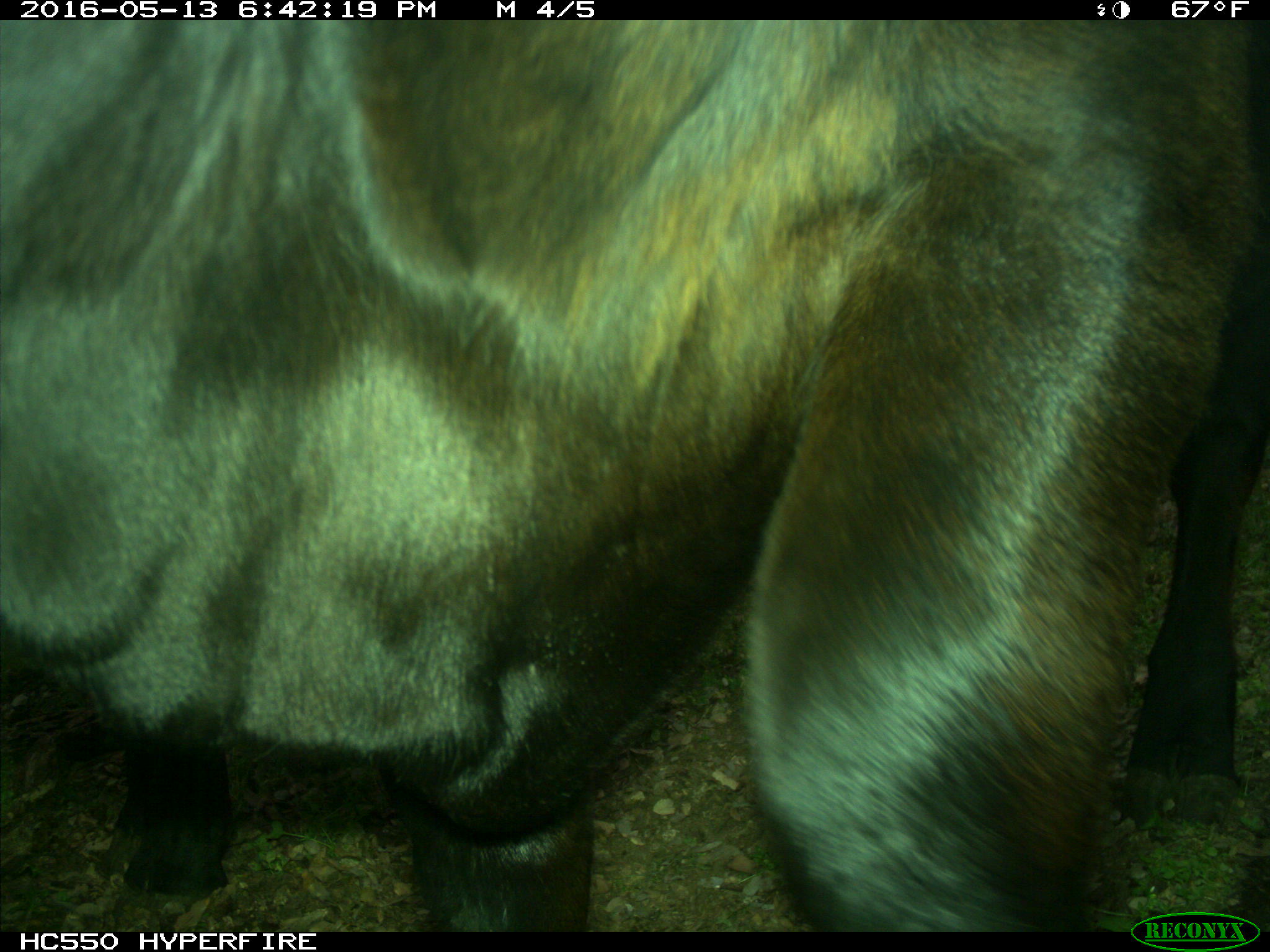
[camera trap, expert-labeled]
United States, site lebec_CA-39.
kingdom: Animalia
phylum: Chordata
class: Mammalia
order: Artiodactyla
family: Bovidae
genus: Bos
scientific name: Bos taurus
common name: domestic cow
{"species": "Bos taurus (domestic cow)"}